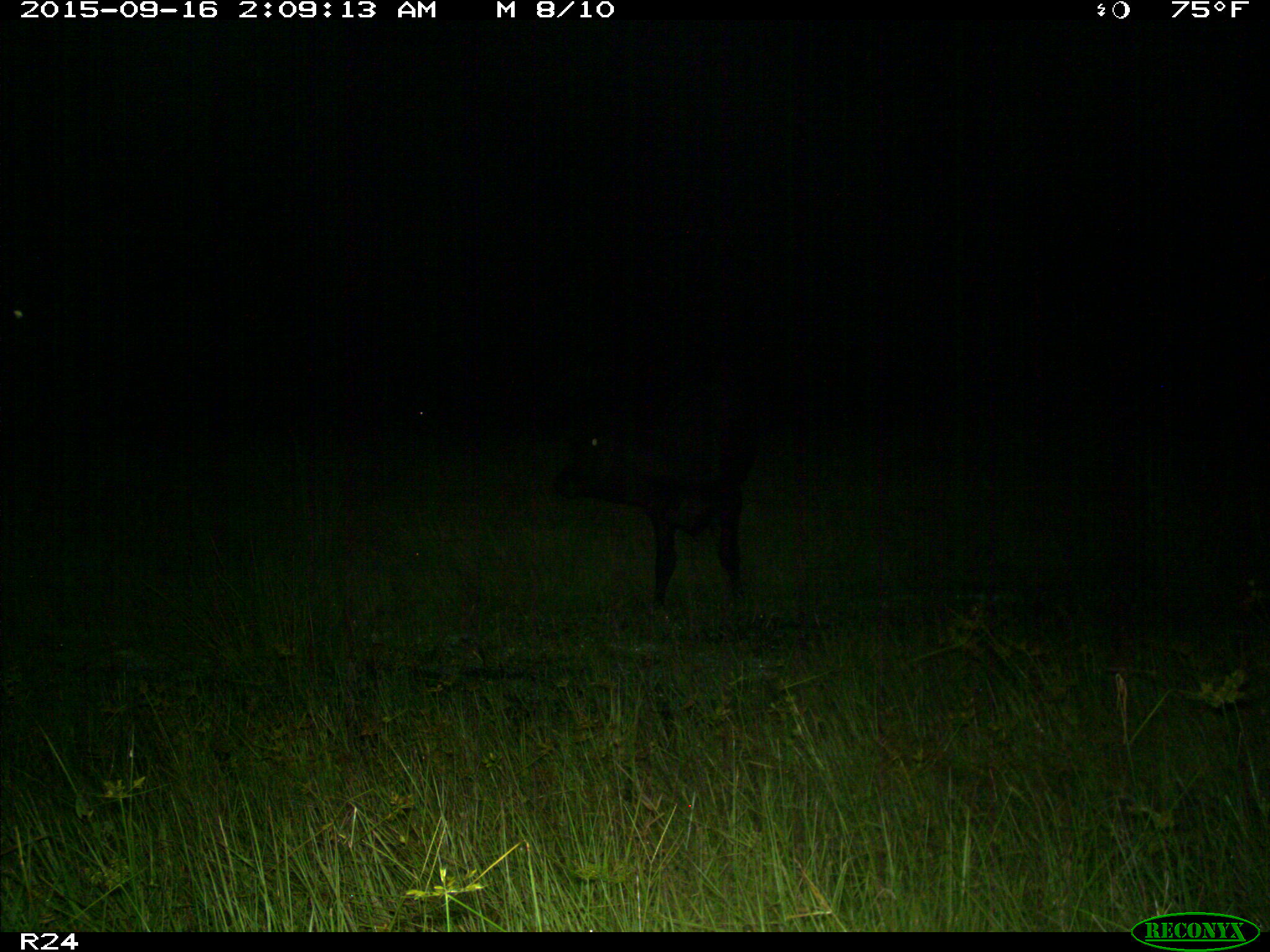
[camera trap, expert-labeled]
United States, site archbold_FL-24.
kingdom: Animalia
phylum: Chordata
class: Mammalia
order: Artiodactyla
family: Bovidae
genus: Bos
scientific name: Bos taurus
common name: domestic cow